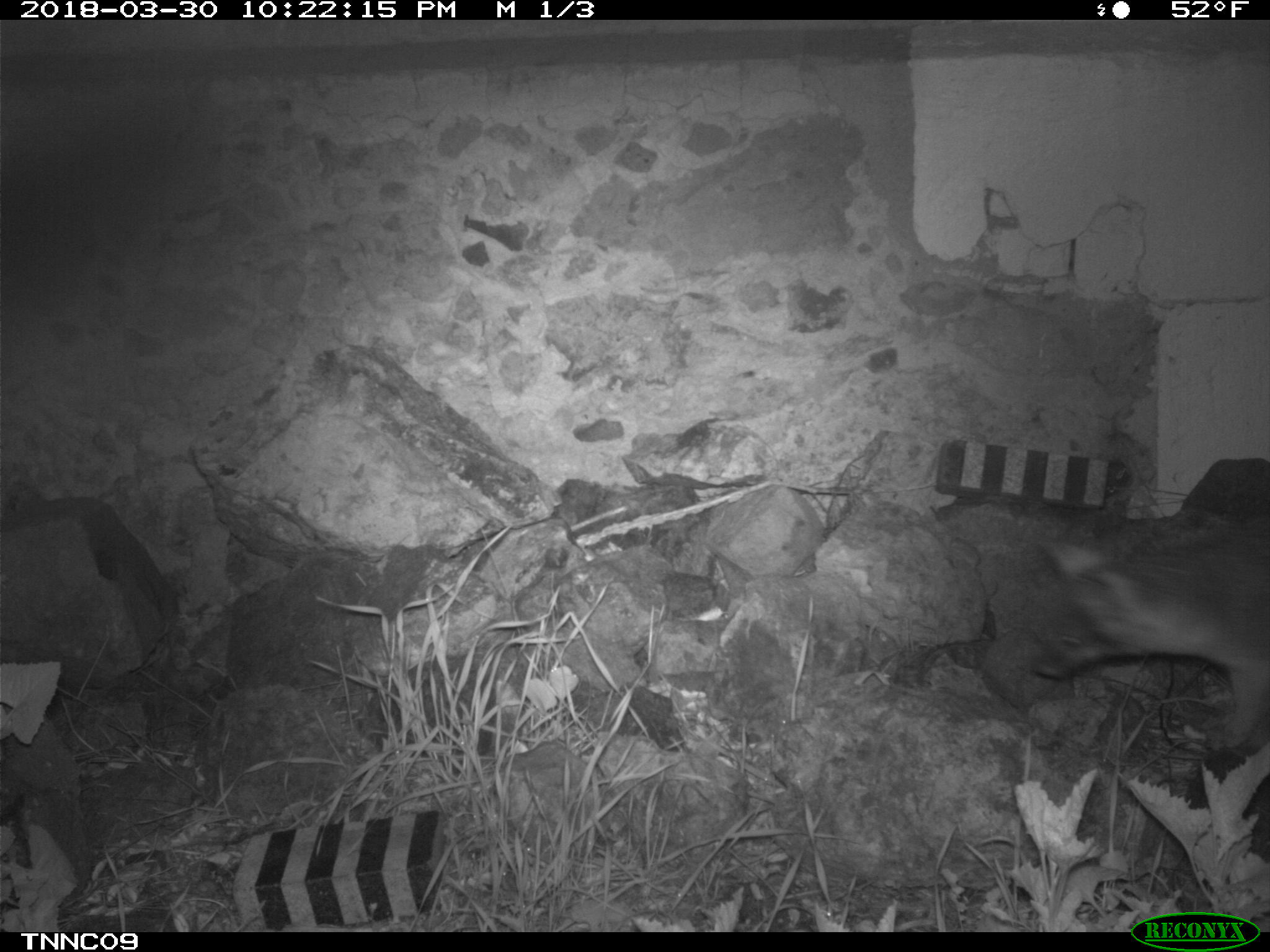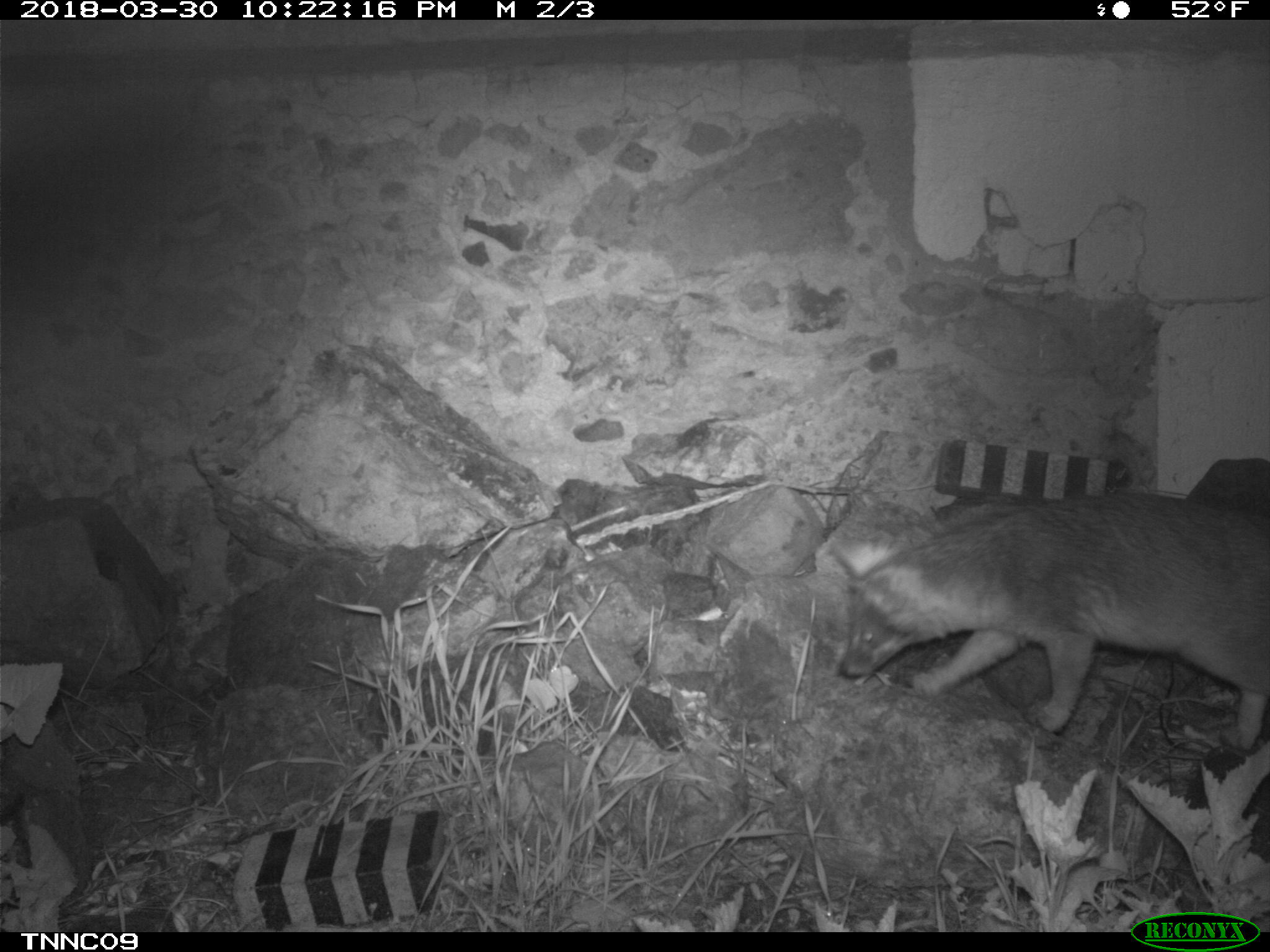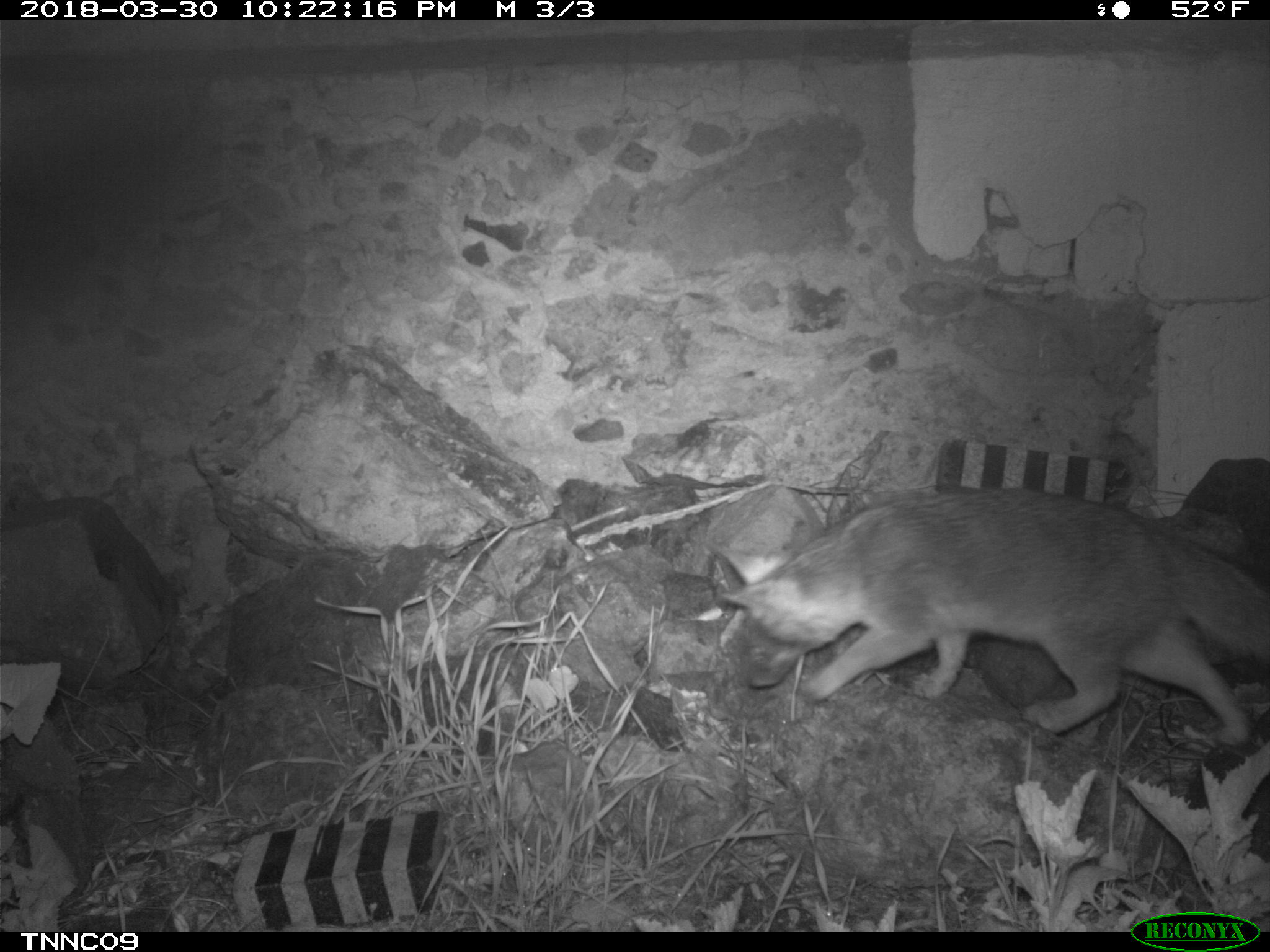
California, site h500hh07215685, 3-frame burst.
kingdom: Animalia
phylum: Chordata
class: Mammalia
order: Carnivora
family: Canidae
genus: Urocyon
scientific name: Urocyon littoralis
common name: island fox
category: fox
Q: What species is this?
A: Fox (island fox) (Urocyon littoralis).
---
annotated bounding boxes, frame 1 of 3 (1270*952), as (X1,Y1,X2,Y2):
fox: (1034,537,1269,748)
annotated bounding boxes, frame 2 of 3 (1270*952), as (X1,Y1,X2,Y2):
fox: (826,493,1269,750)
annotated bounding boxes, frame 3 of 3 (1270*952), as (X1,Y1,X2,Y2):
fox: (722,485,1269,745)